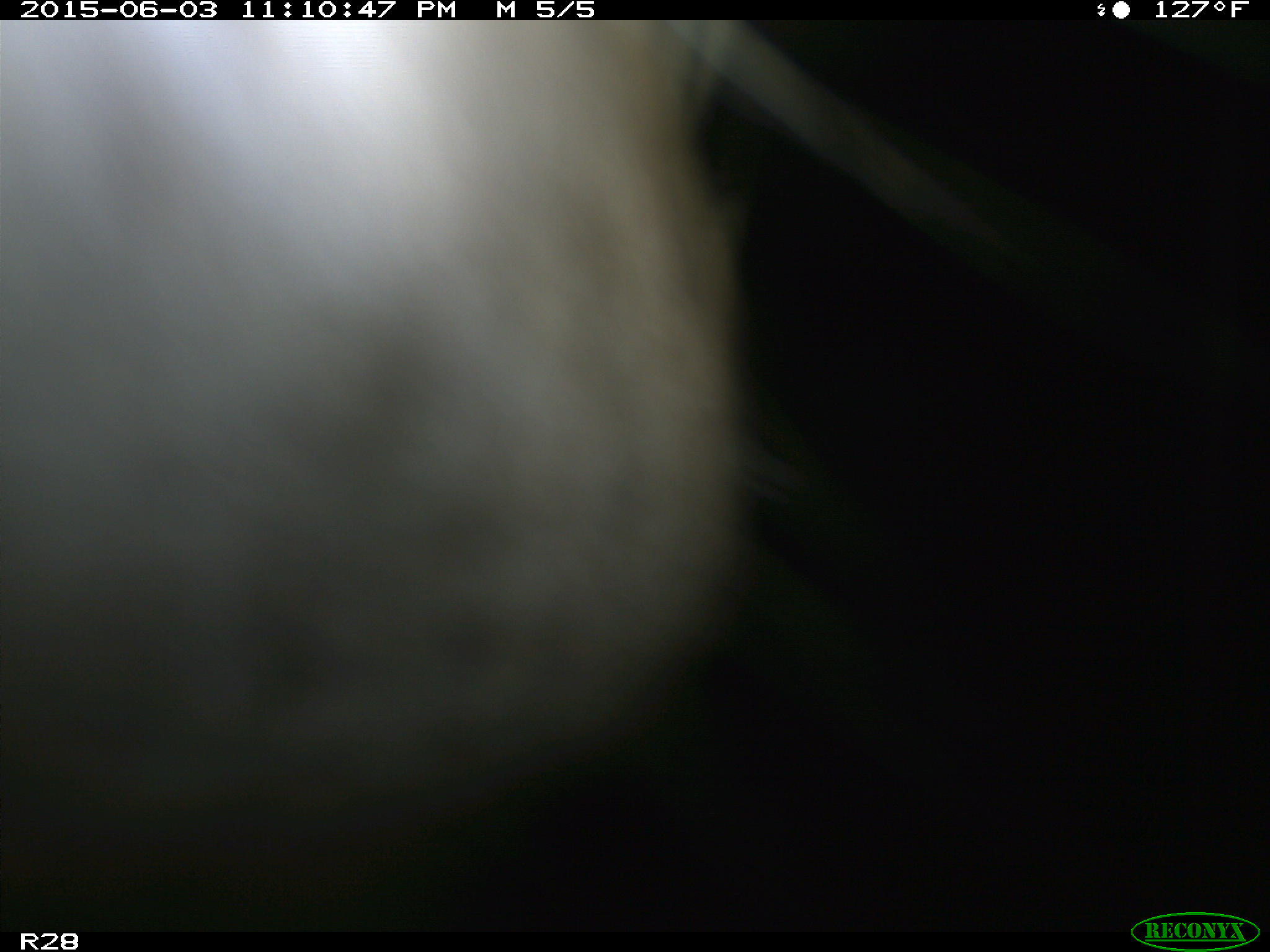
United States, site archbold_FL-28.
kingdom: Animalia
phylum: Chordata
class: Mammalia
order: Artiodactyla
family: Bovidae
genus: Bos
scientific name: Bos taurus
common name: domestic cow